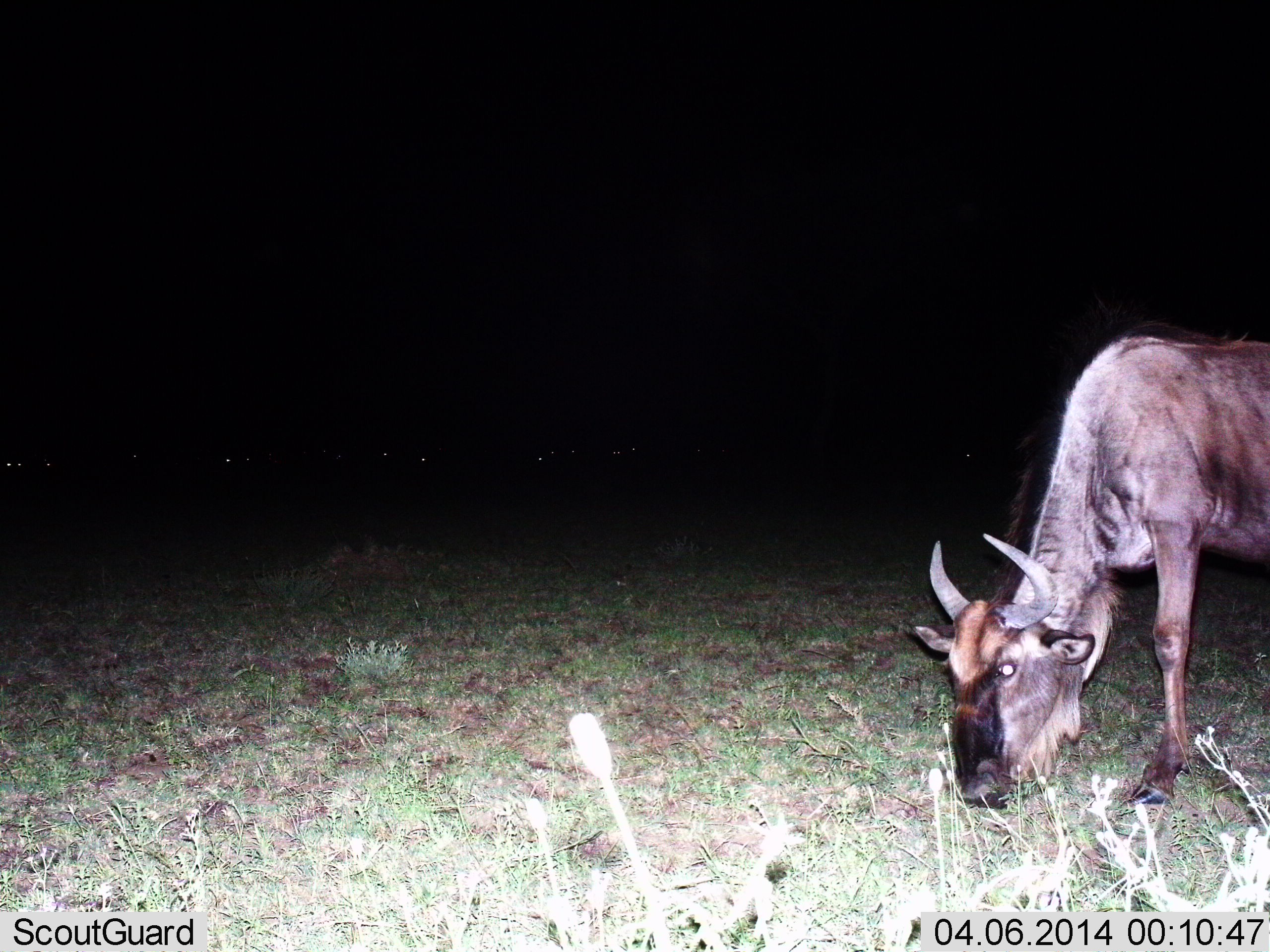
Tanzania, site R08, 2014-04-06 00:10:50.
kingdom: Animalia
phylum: Chordata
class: Mammalia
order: Artiodactyla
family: Bovidae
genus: Connochaetes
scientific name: Connochaetes taurinus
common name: blue wildebeest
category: wildebeest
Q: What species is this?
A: Wildebeest (blue wildebeest) (Connochaetes taurinus).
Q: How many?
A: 1.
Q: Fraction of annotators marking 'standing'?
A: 20%.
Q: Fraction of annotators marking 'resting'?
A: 0%.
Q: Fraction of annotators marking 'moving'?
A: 0%.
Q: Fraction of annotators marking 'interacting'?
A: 0%.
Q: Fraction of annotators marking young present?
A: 10%.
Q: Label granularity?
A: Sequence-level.